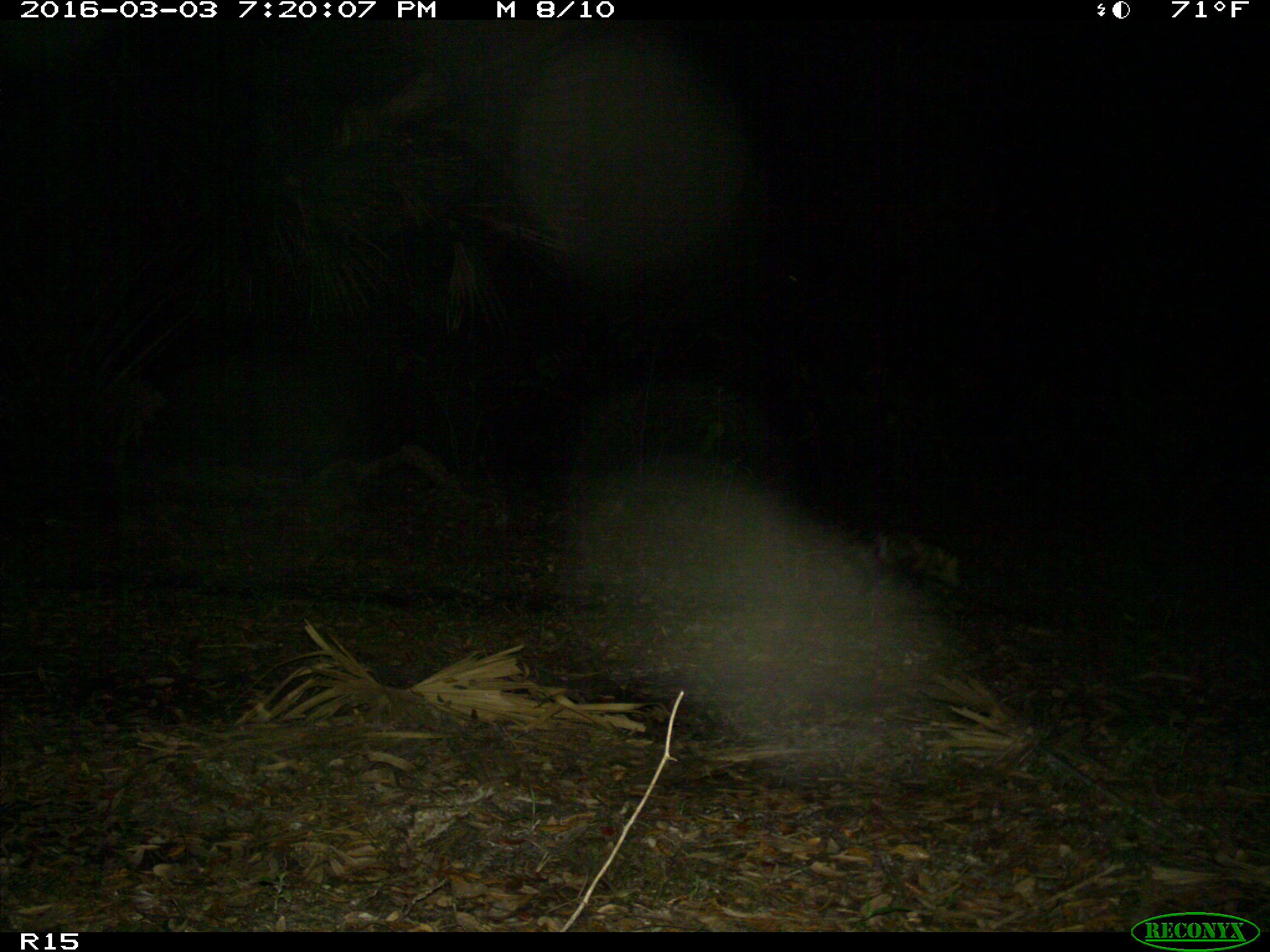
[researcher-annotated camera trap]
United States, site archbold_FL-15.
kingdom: Animalia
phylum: Chordata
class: Mammalia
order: Didelphimorphia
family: Didelphidae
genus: Didelphis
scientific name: Didelphis virginiana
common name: virginia opossum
Didelphis virginiana (virginia opossum).